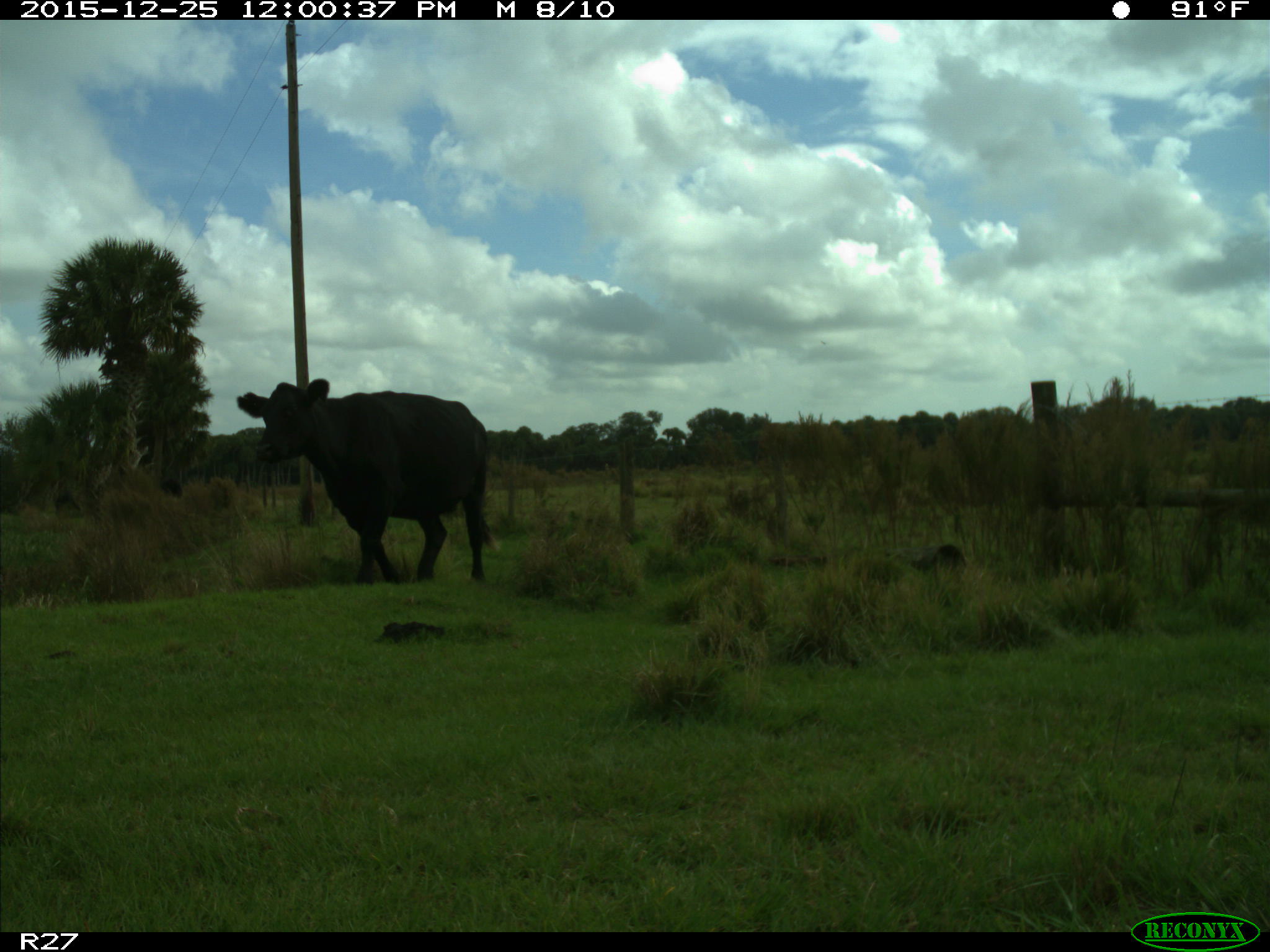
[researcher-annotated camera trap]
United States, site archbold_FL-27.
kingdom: Animalia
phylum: Chordata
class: Mammalia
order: Artiodactyla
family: Bovidae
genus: Bos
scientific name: Bos taurus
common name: domestic cow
Bos taurus (domestic cow).